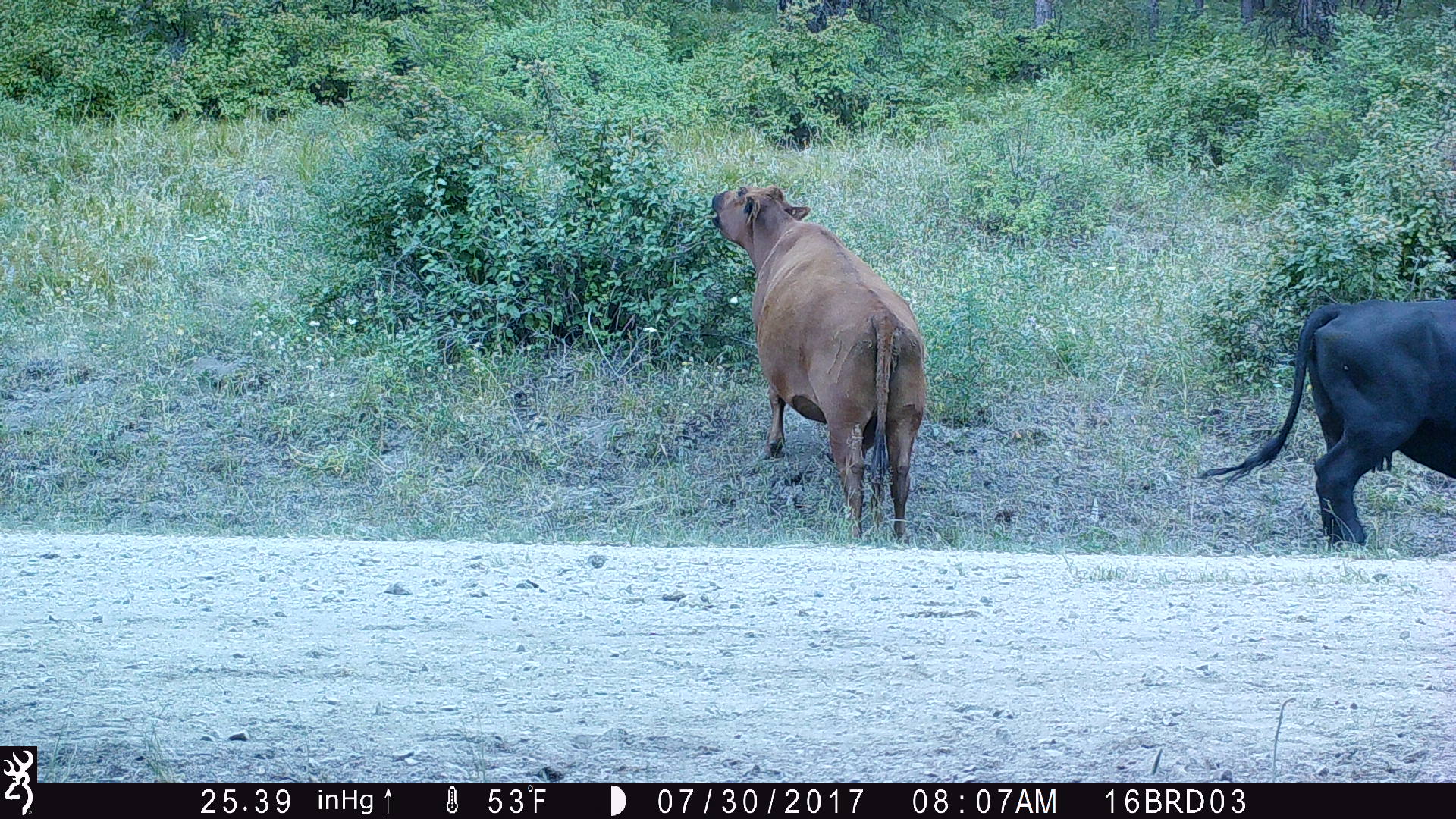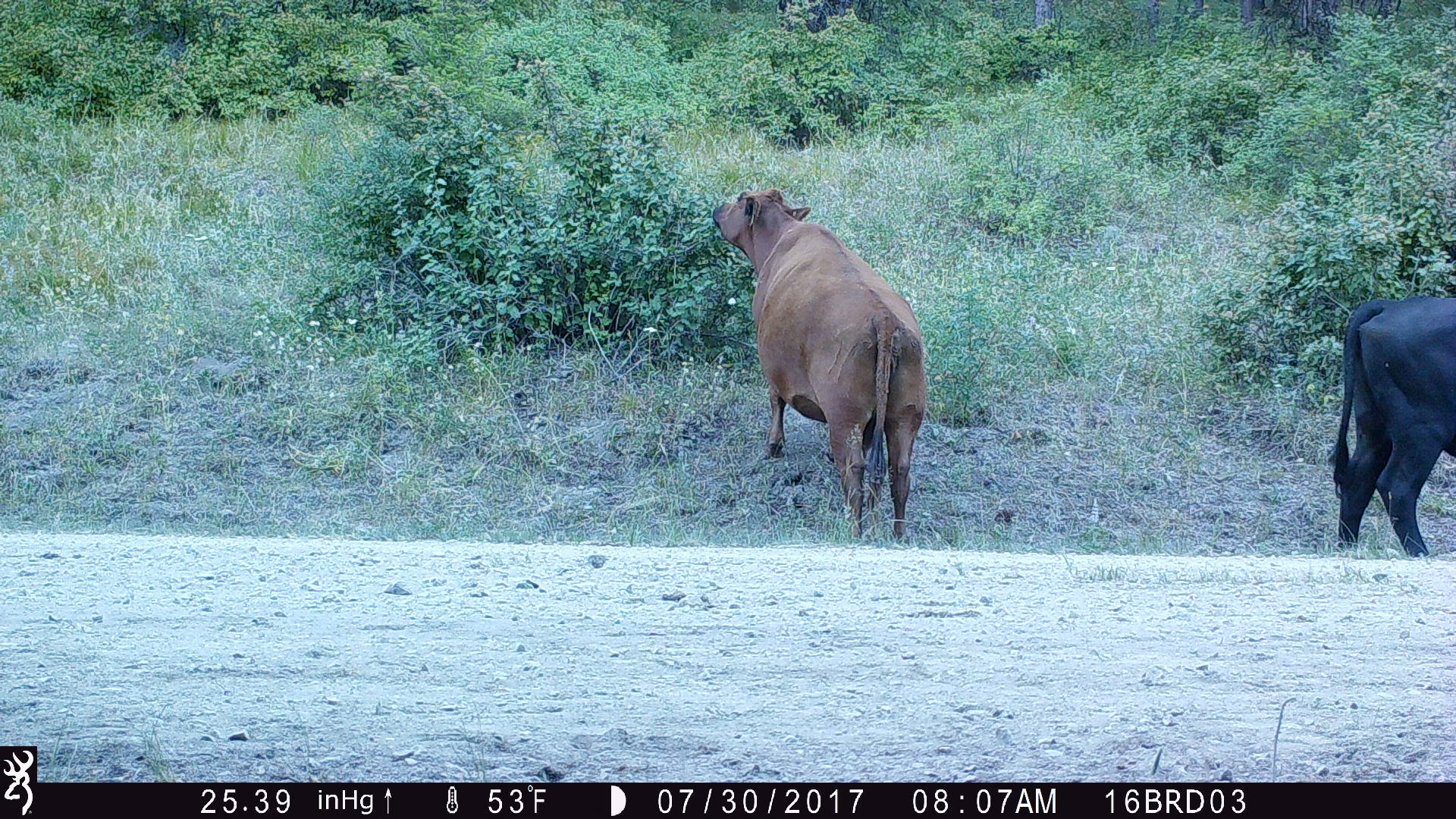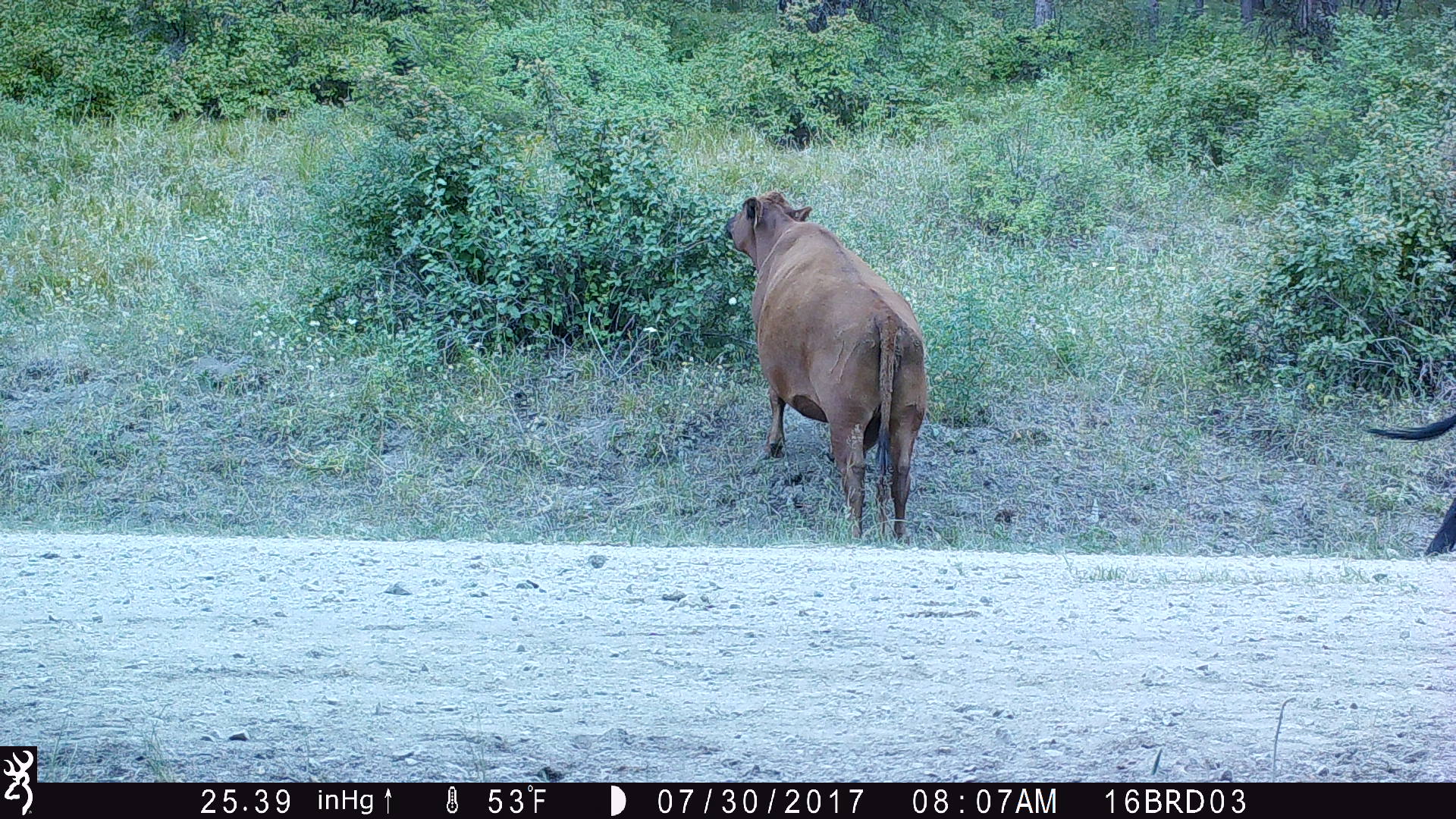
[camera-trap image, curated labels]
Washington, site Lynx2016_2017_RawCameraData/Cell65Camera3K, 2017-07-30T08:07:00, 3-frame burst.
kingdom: Animalia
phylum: Chordata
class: Mammalia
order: Artiodactyla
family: Bovidae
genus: Bos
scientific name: Bos taurus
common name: domestic cattle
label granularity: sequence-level